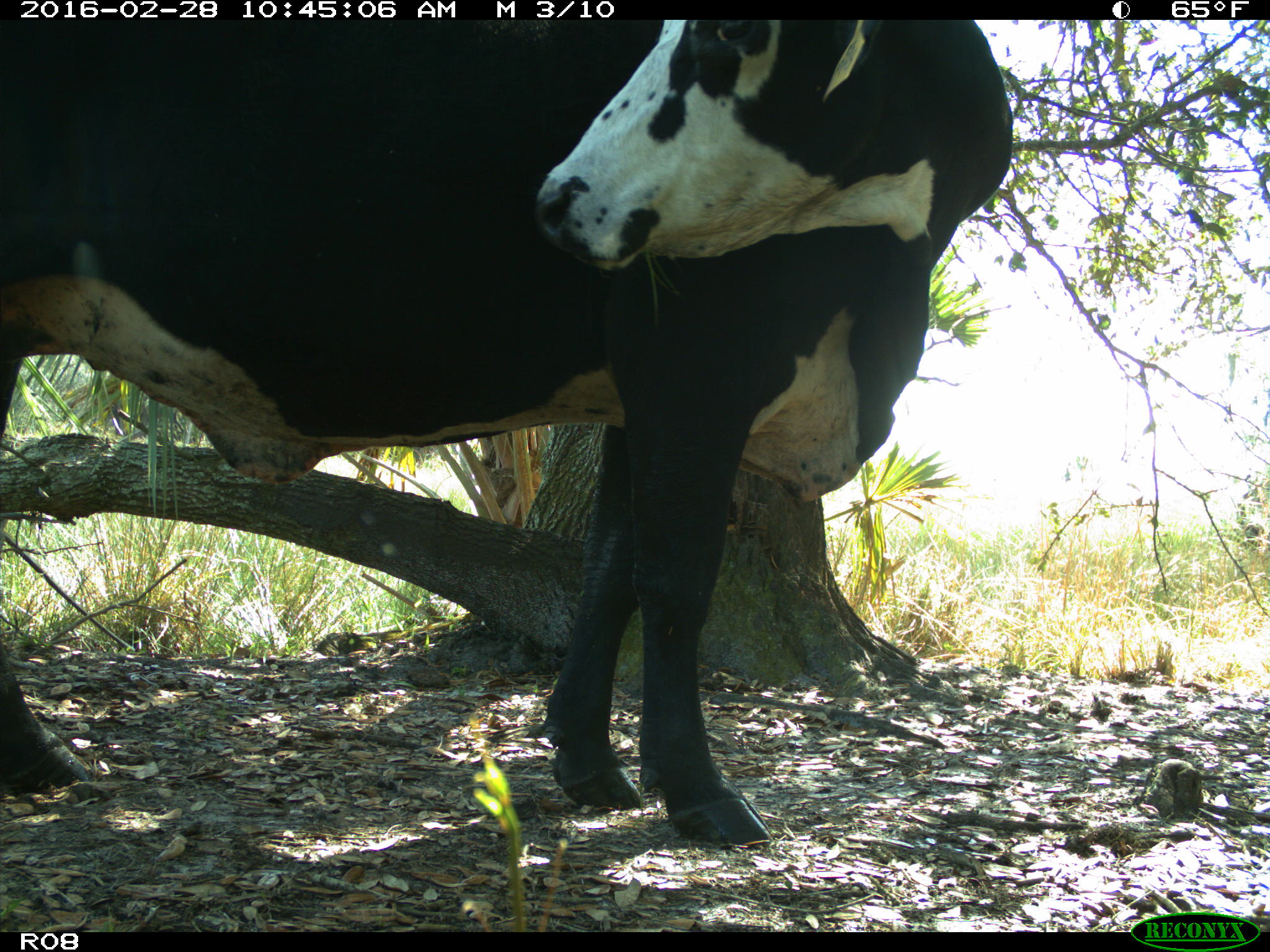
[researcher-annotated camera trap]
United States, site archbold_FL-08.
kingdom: Animalia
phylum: Chordata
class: Mammalia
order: Artiodactyla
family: Bovidae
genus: Bos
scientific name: Bos taurus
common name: domestic cow